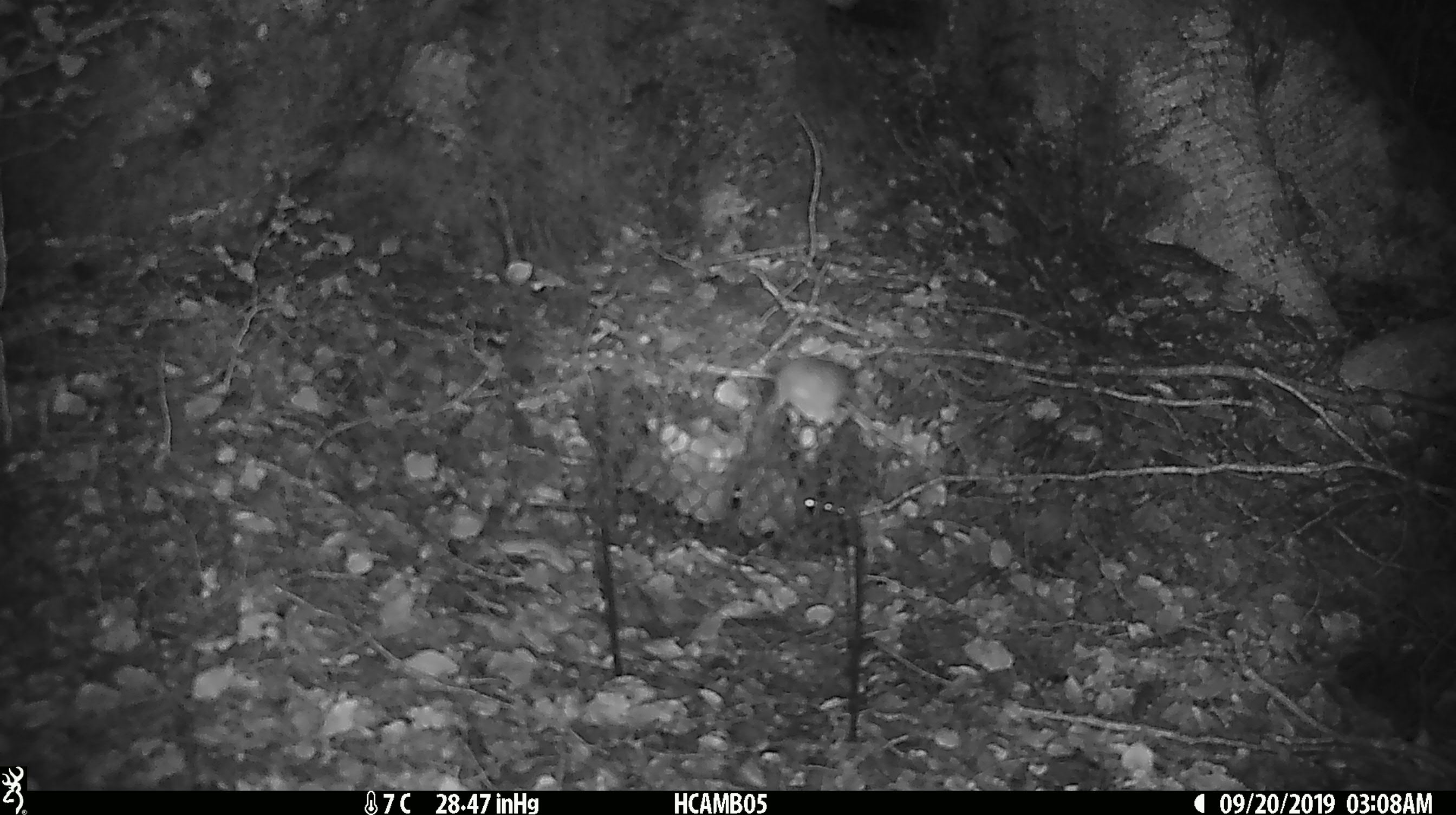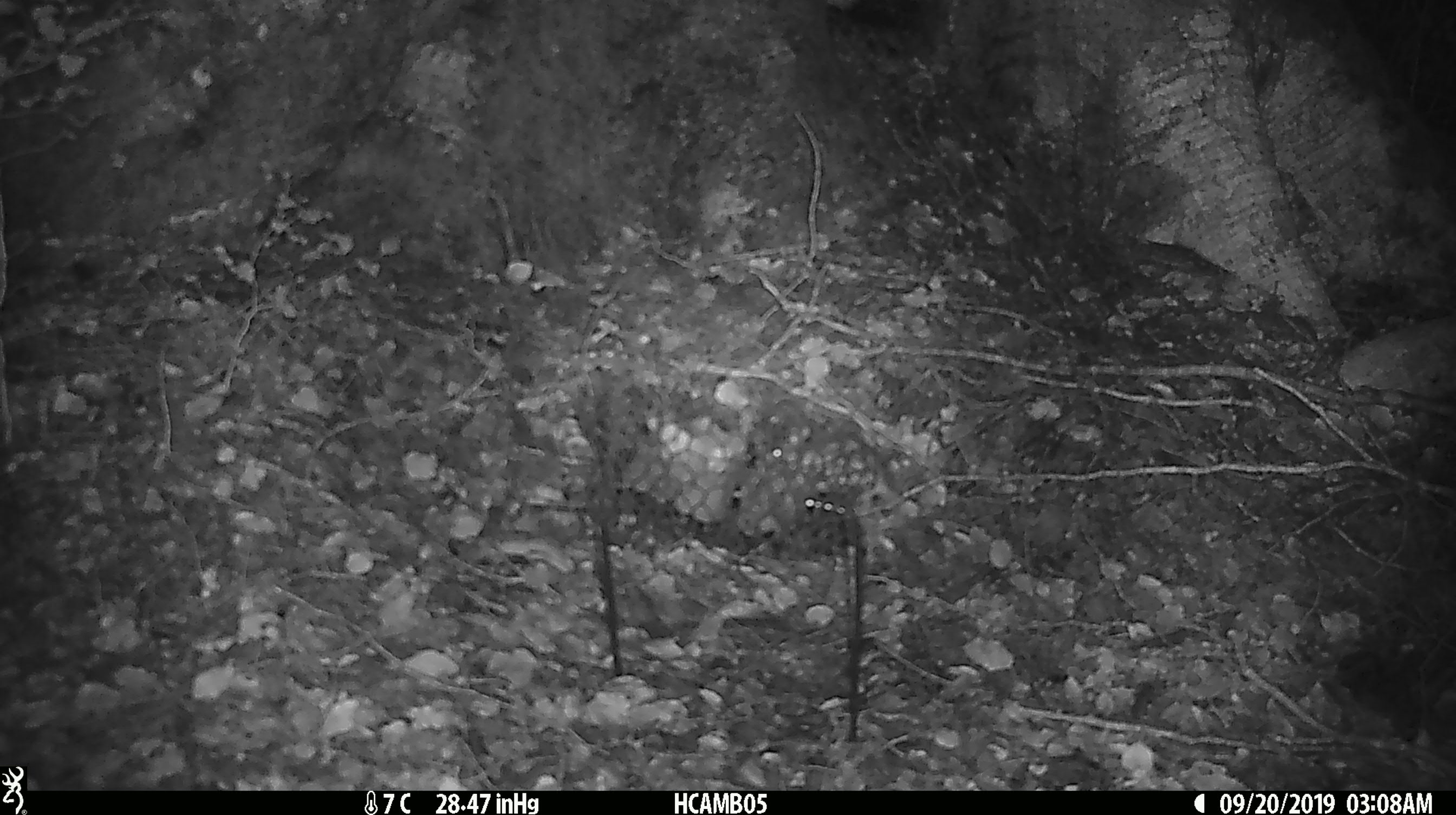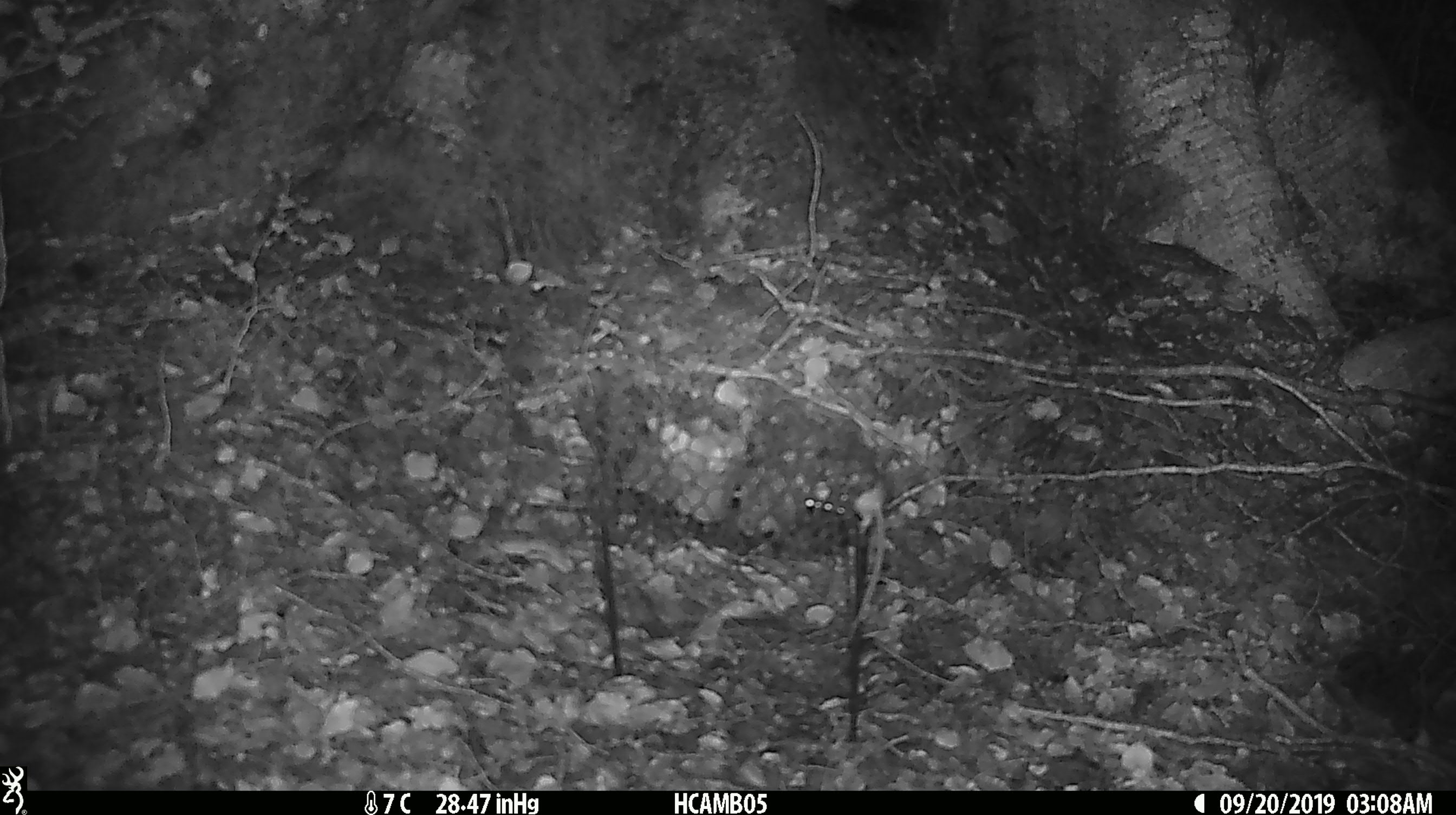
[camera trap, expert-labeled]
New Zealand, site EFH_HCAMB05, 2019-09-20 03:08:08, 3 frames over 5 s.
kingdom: Animalia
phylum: Chordata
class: Mammalia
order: Rodentia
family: Muridae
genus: Mus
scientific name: Mus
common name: mouse